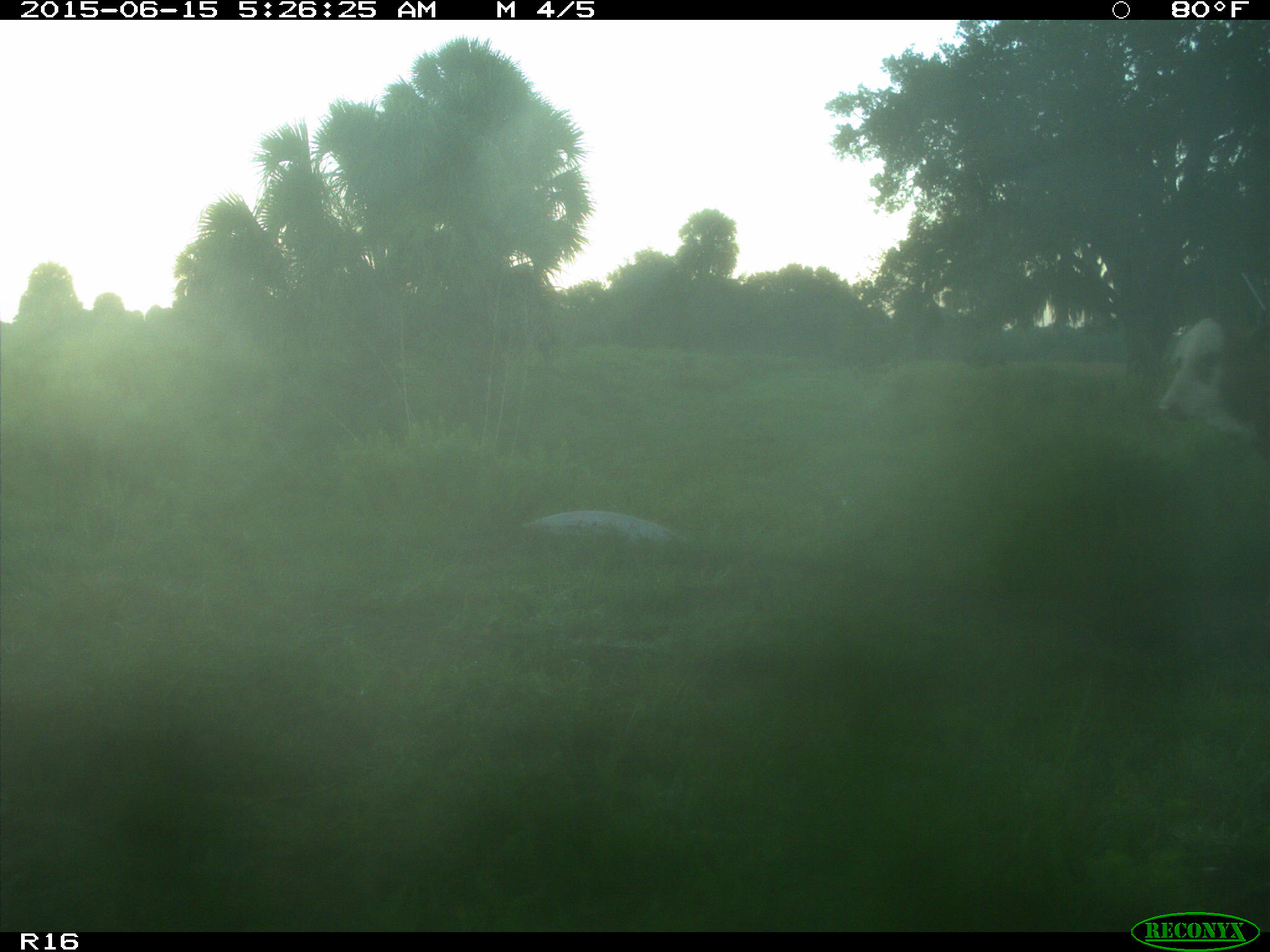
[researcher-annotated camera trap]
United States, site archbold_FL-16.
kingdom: Animalia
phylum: Chordata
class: Mammalia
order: Artiodactyla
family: Bovidae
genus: Bos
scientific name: Bos taurus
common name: domestic cow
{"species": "Bos taurus (domestic cow)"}